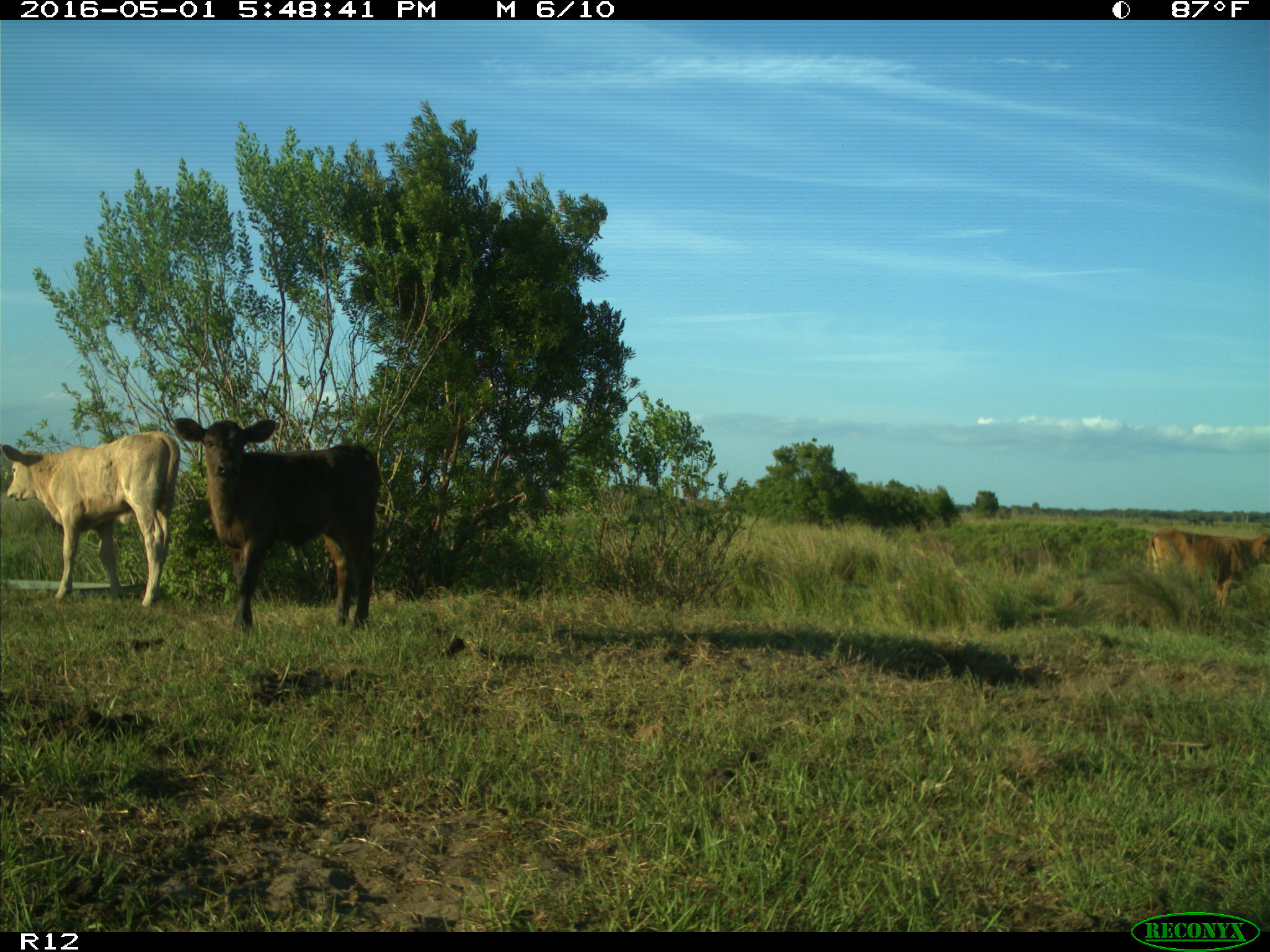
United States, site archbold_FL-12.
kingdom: Animalia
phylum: Chordata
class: Mammalia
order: Artiodactyla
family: Bovidae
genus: Bos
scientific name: Bos taurus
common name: domestic cow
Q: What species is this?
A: Bos taurus (domestic cow).